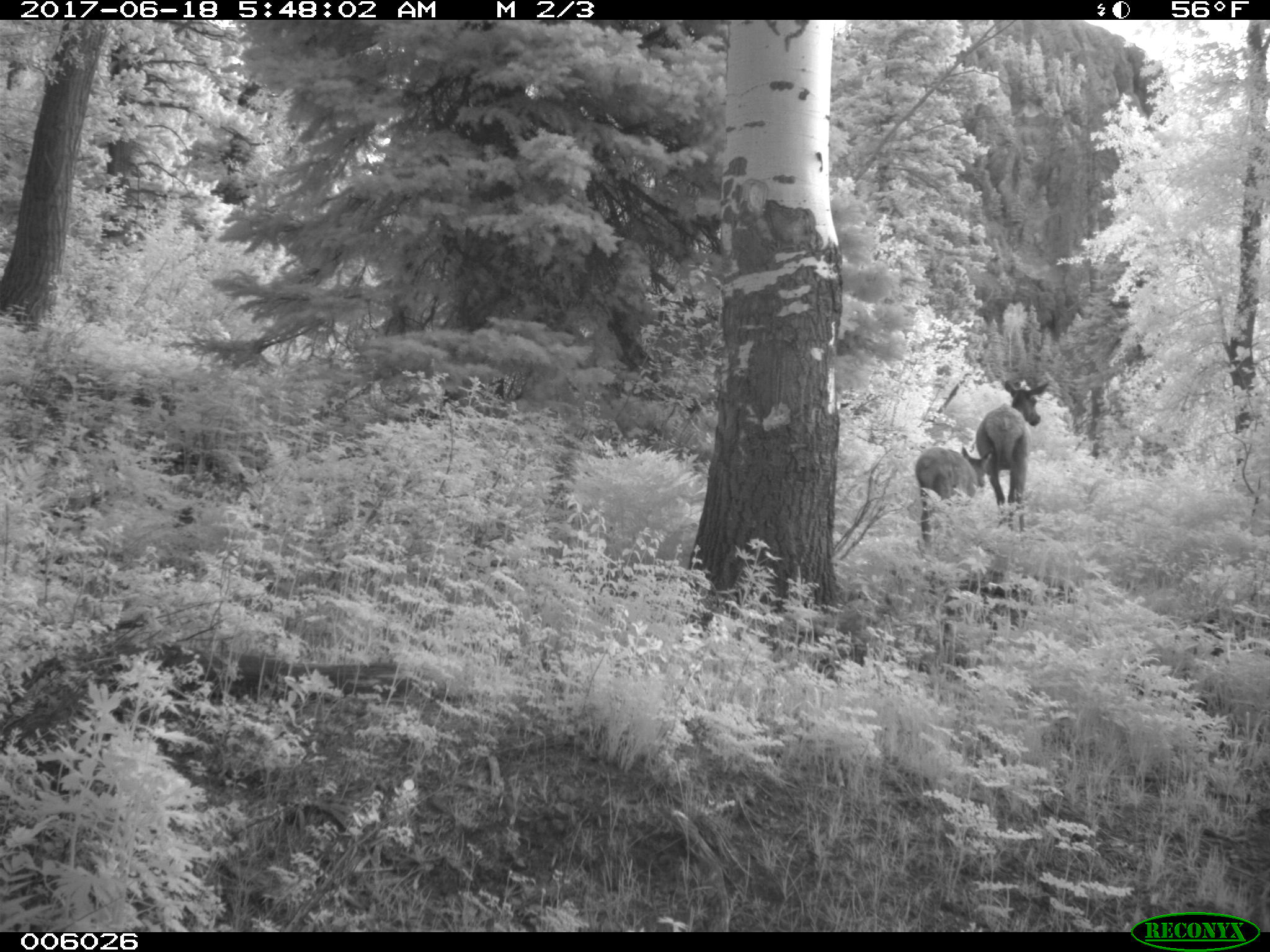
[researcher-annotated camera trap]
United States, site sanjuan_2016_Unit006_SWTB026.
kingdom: Animalia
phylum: Chordata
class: Mammalia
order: Artiodactyla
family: Cervidae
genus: Cervus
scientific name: Cervus elaphus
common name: red deer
Cervus elaphus (red deer).